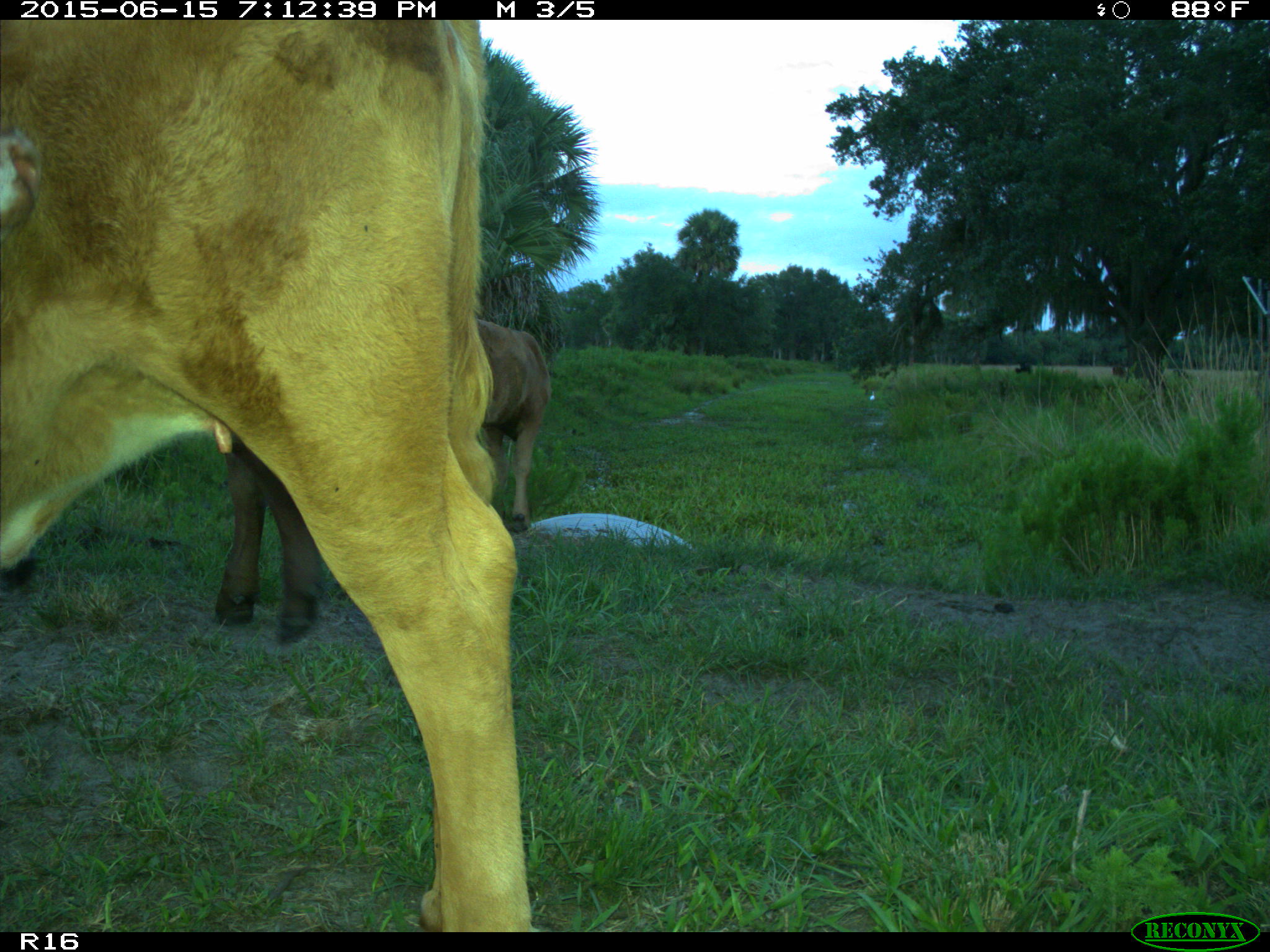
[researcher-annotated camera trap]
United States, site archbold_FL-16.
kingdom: Animalia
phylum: Chordata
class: Mammalia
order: Artiodactyla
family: Bovidae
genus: Bos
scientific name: Bos taurus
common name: domestic cow